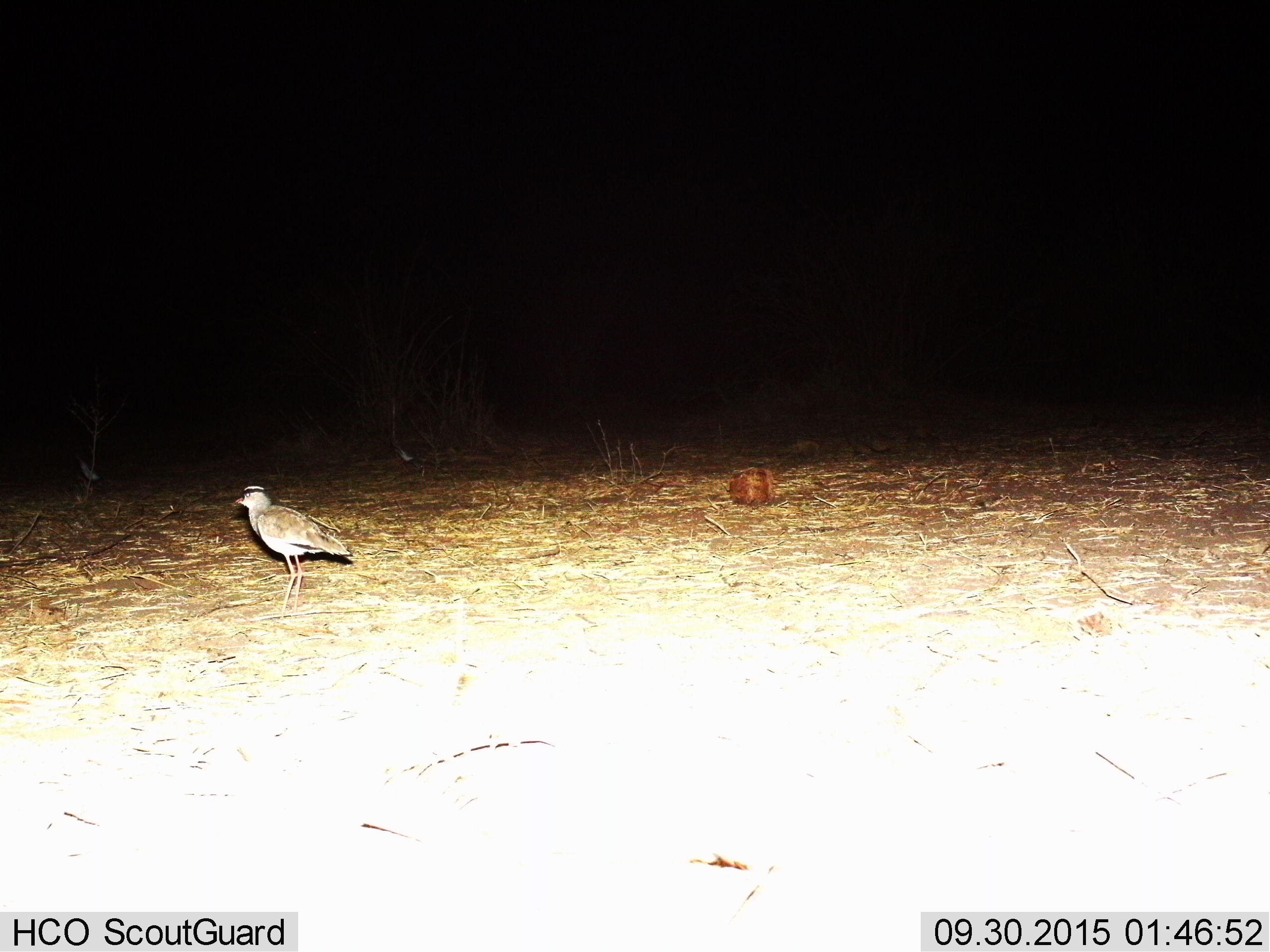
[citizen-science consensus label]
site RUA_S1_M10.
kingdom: Animalia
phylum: Chordata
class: Aves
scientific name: Aves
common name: bird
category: birdother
Birdother (bird) (Aves), count 1. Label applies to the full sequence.